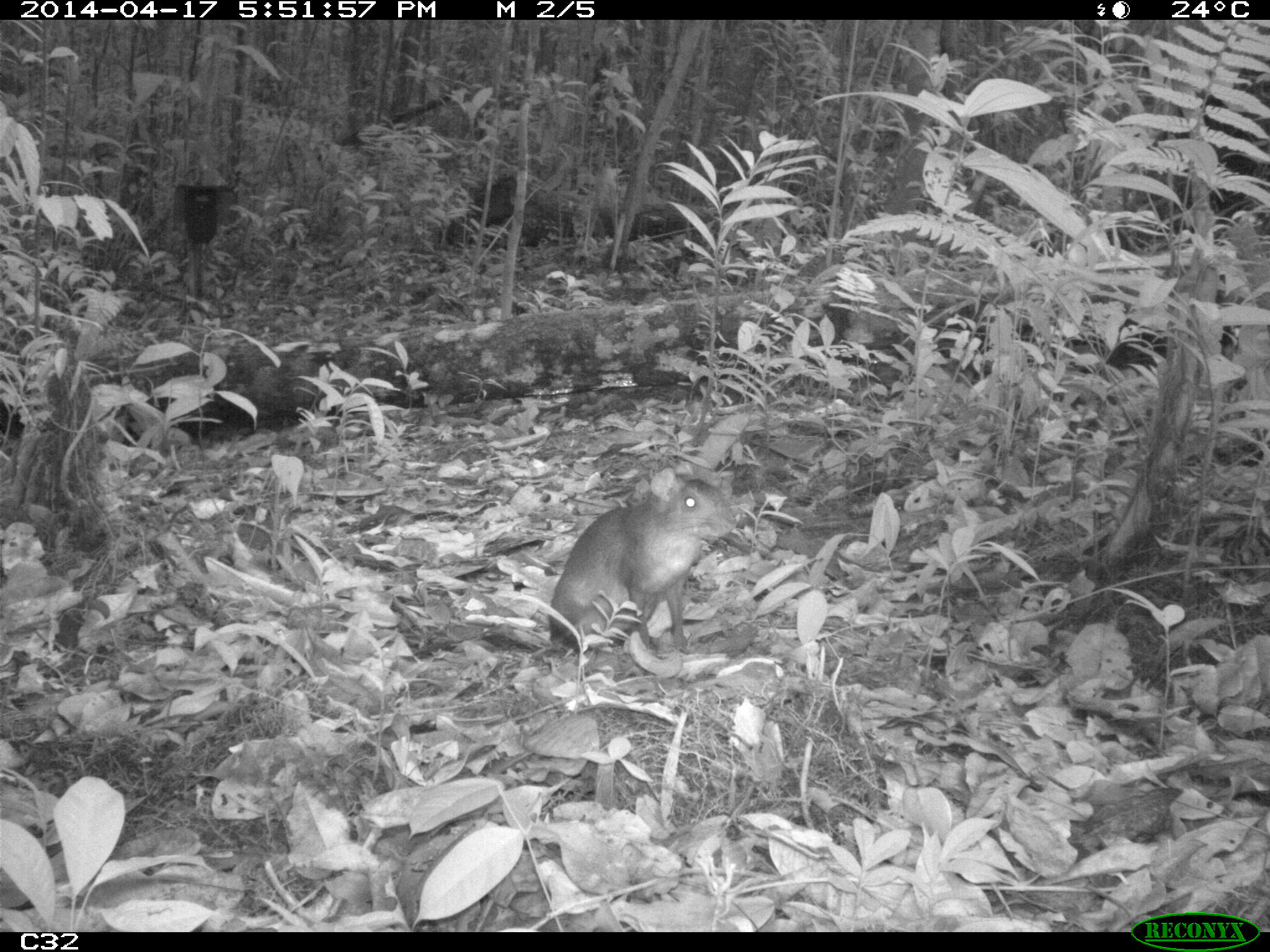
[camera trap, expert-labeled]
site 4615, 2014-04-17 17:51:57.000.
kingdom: Animalia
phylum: Chordata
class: Mammalia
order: Rodentia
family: Dasyproctidae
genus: Myoprocta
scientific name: Myoprocta pratti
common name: green acouchi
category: myoprocta pratii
Myoprocta pratii (green acouchi) (Myoprocta pratti), count 1, age adult.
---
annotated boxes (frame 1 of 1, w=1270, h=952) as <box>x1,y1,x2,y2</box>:
myoprocta pratii: <box>549,467,737,655</box>